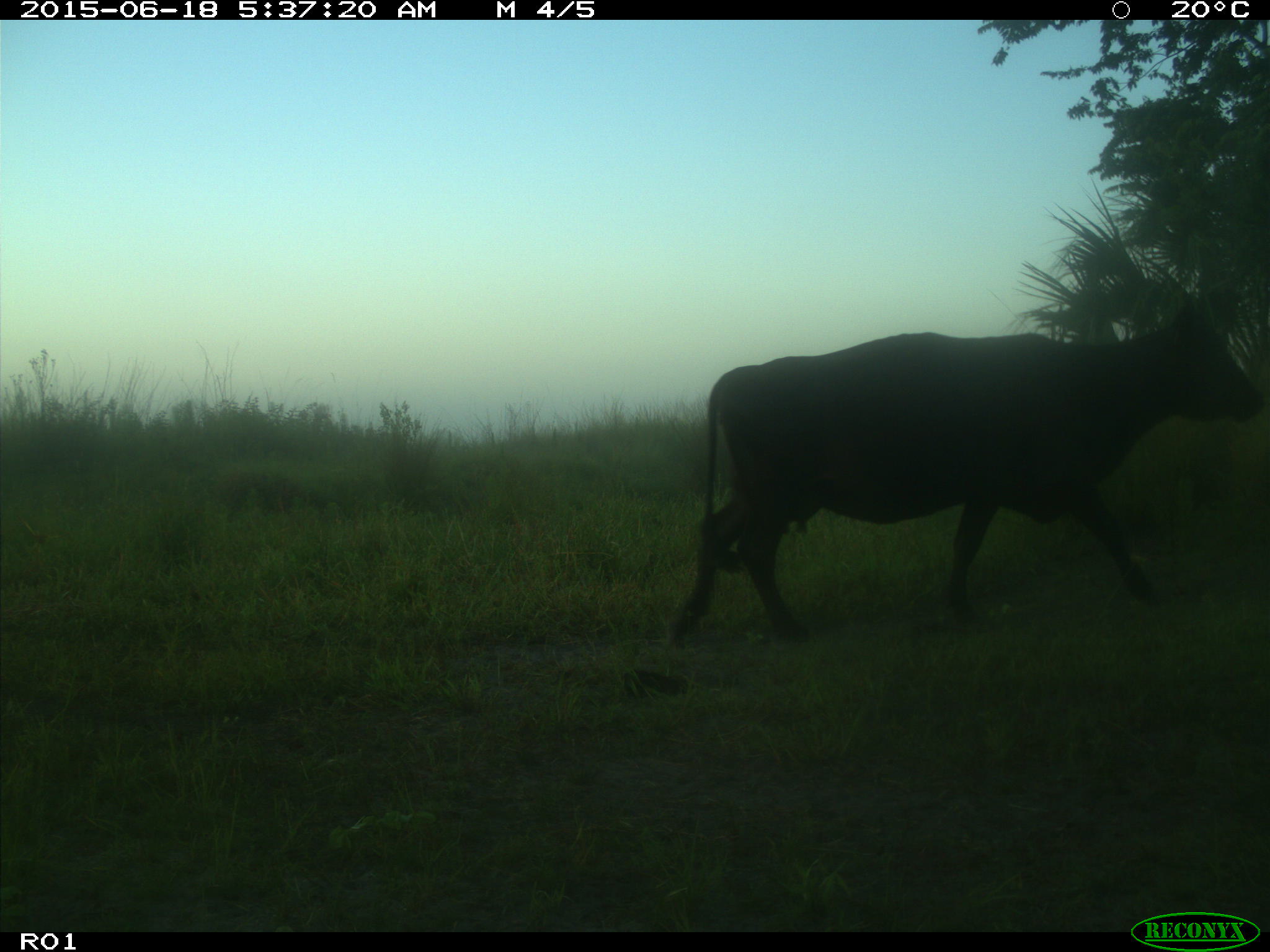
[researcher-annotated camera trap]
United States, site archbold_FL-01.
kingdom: Animalia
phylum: Chordata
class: Mammalia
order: Artiodactyla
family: Bovidae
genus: Bos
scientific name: Bos taurus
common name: domestic cow